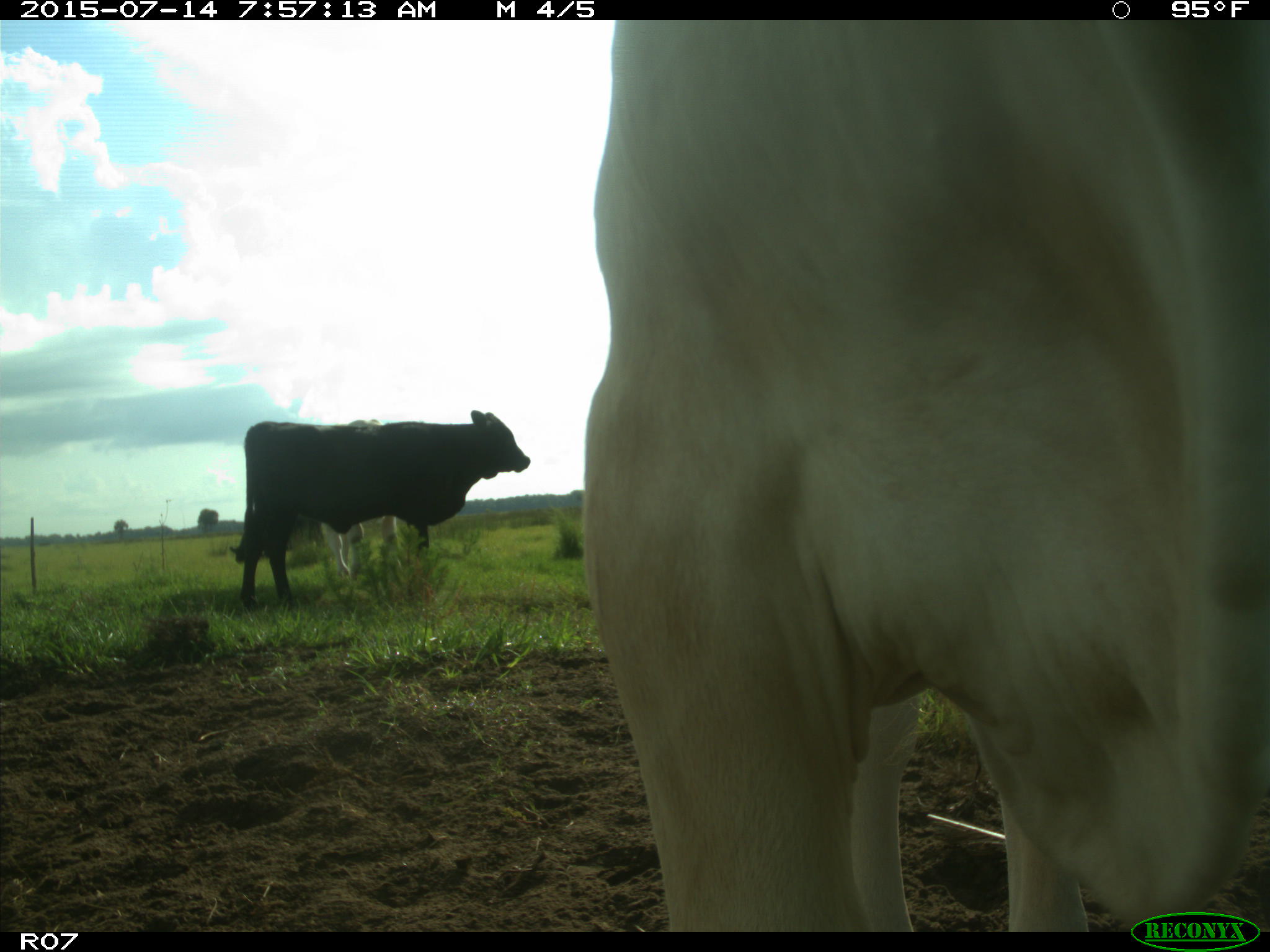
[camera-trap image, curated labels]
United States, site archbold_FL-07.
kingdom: Animalia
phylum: Chordata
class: Mammalia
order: Artiodactyla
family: Bovidae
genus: Bos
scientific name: Bos taurus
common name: domestic cow